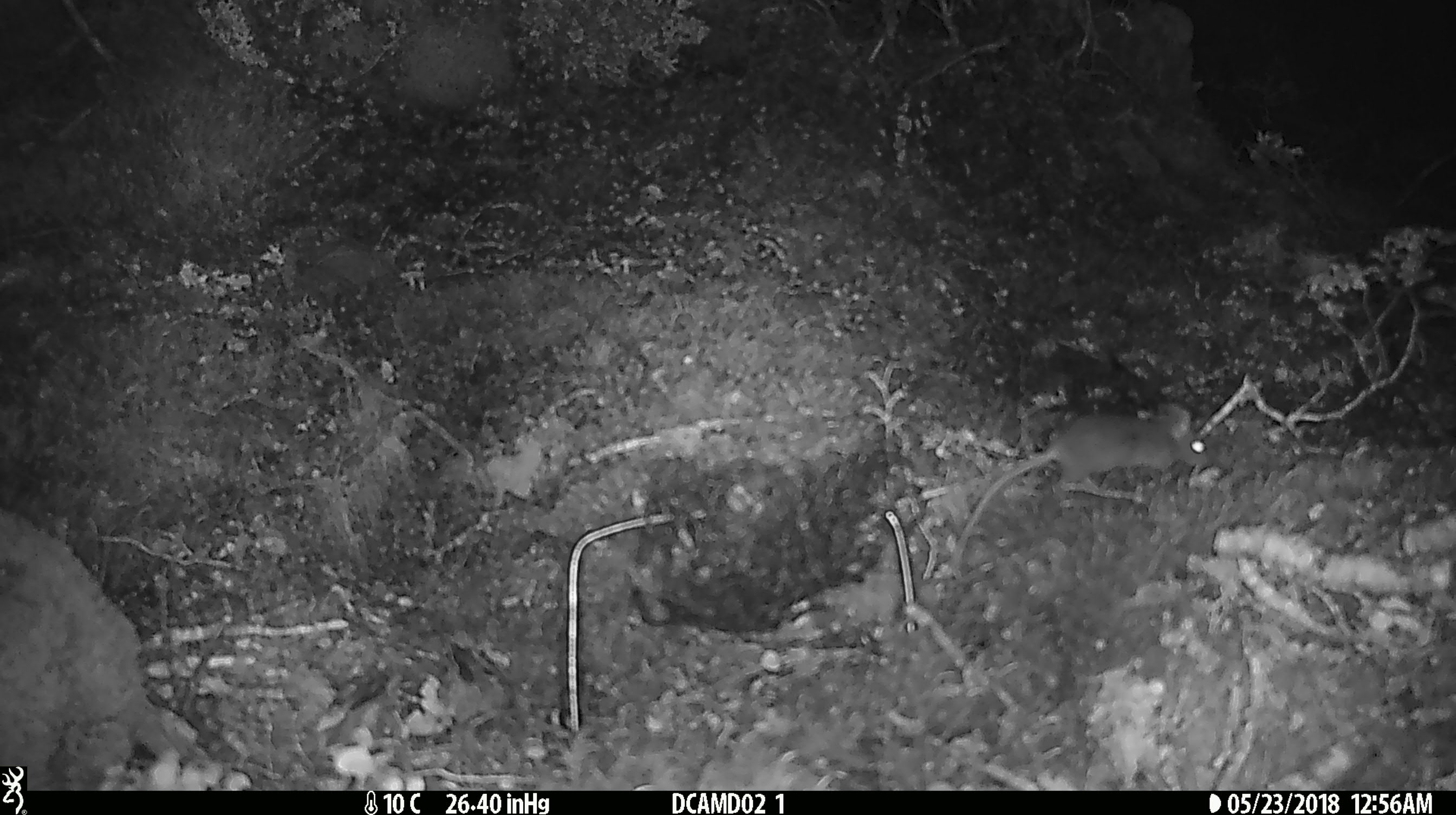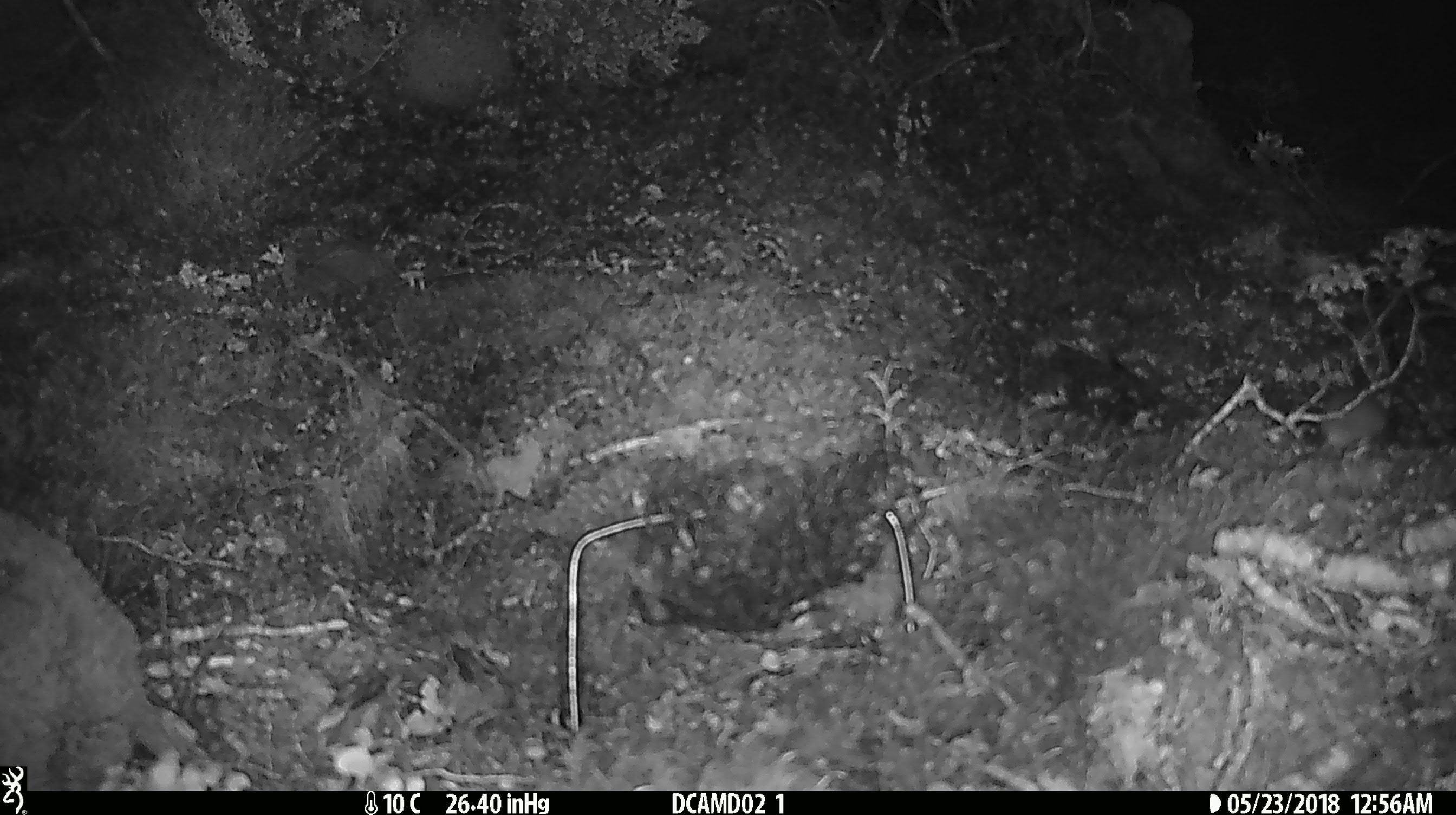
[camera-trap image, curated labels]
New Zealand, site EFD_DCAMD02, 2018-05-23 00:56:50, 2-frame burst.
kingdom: Animalia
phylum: Chordata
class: Mammalia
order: Rodentia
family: Muridae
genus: Mus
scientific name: Mus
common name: mouse